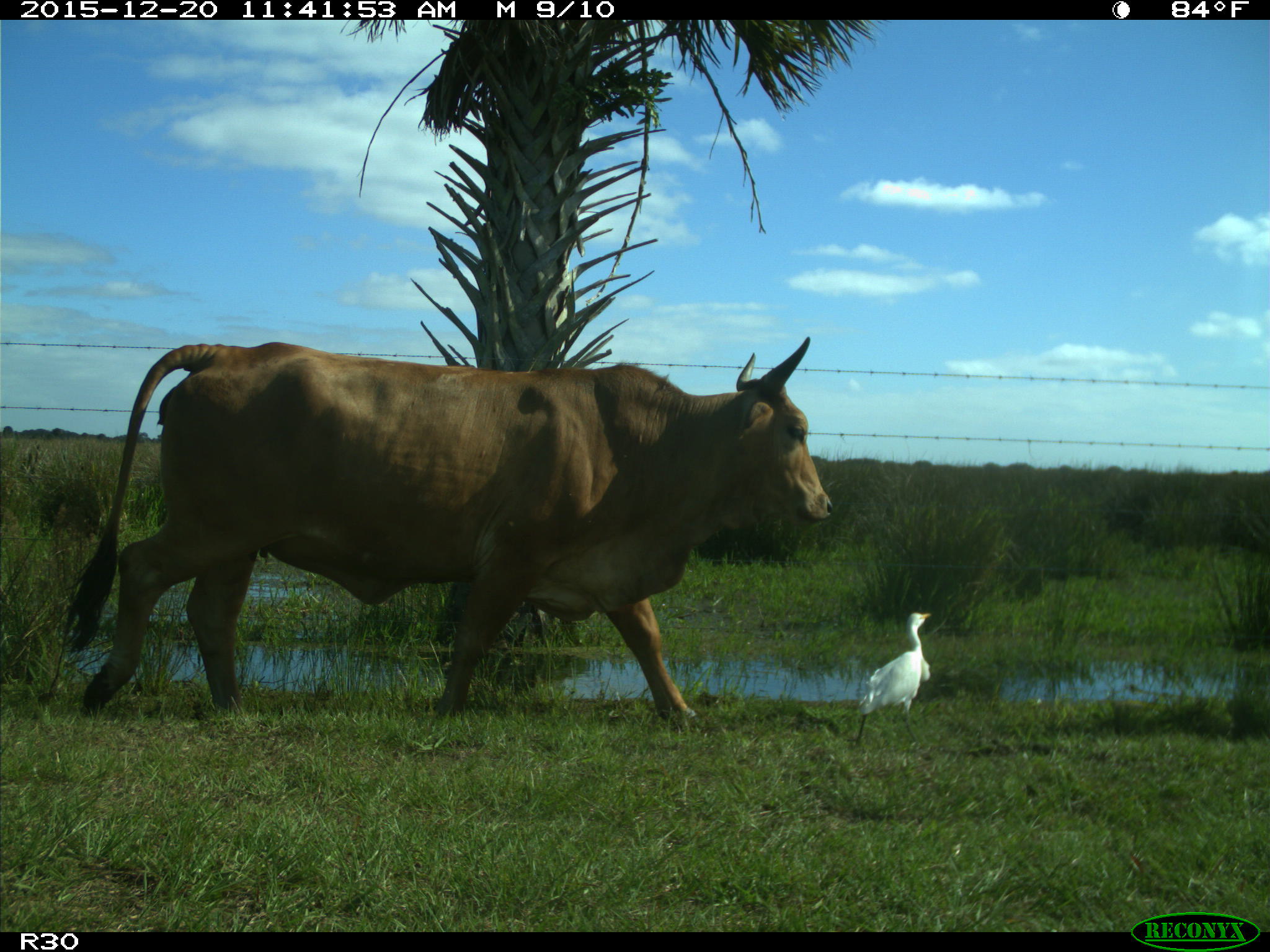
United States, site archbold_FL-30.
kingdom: Animalia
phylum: Chordata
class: Mammalia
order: Artiodactyla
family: Bovidae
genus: Bos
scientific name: Bos taurus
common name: domestic cow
Bos taurus (domestic cow).